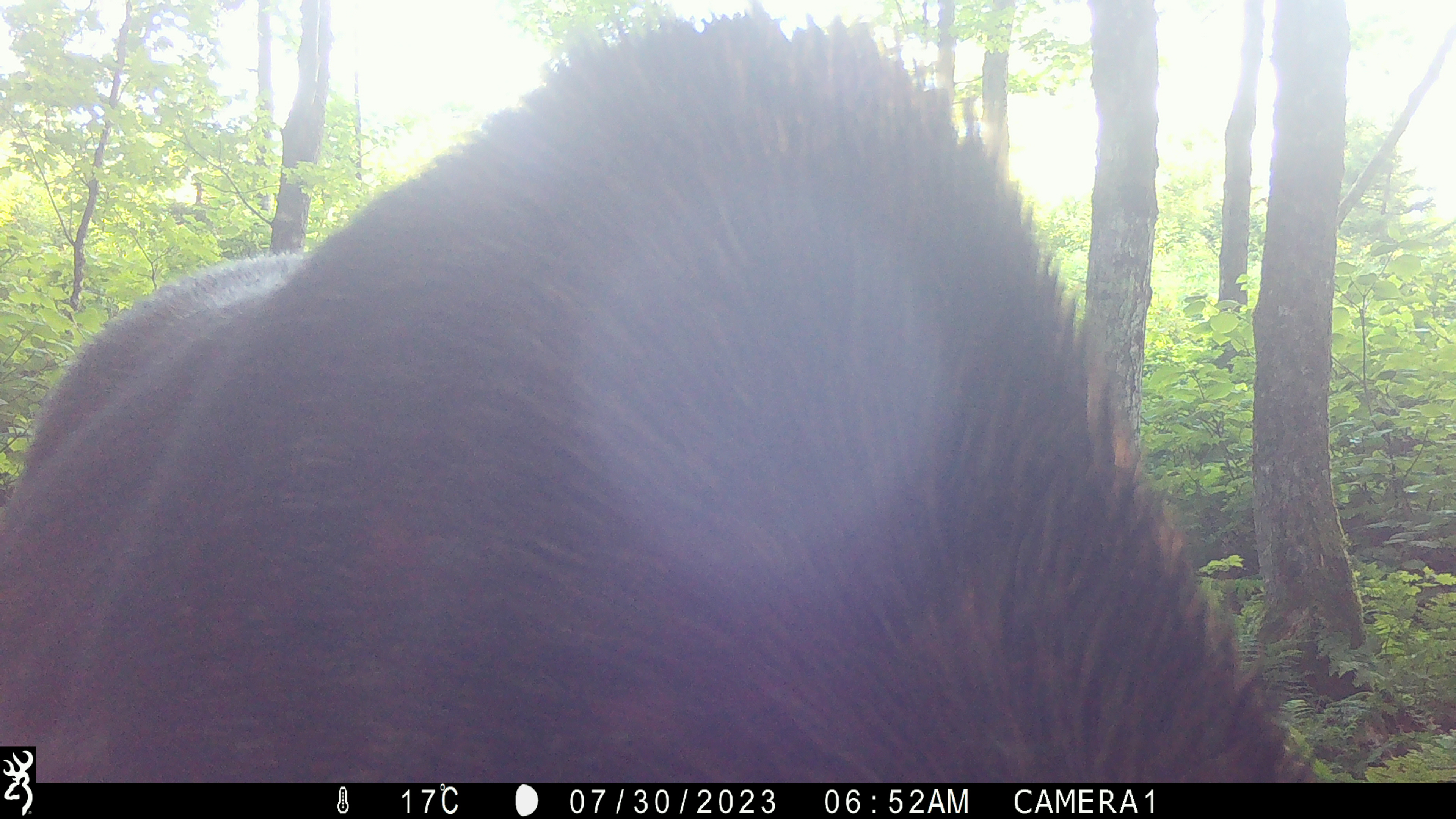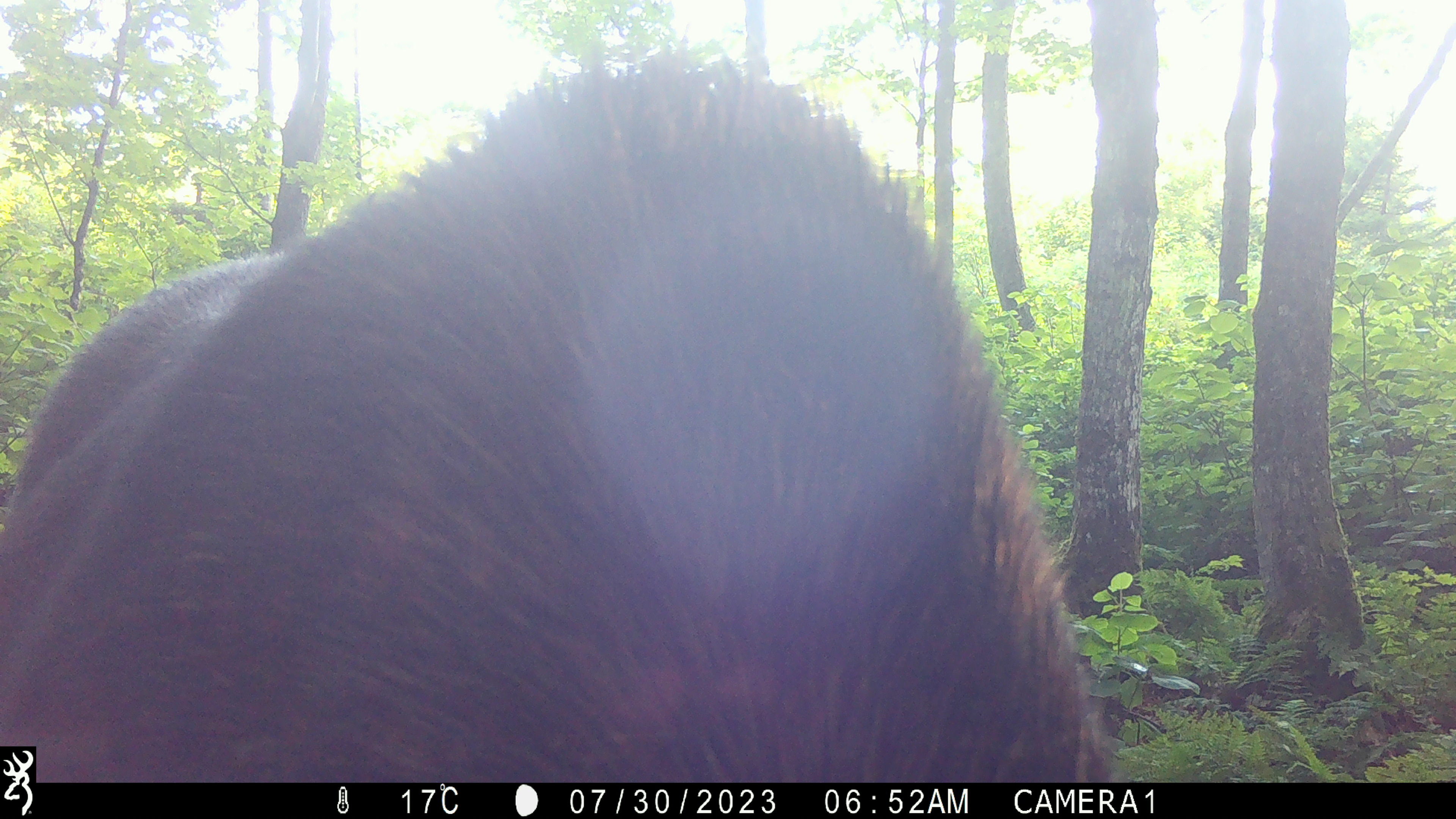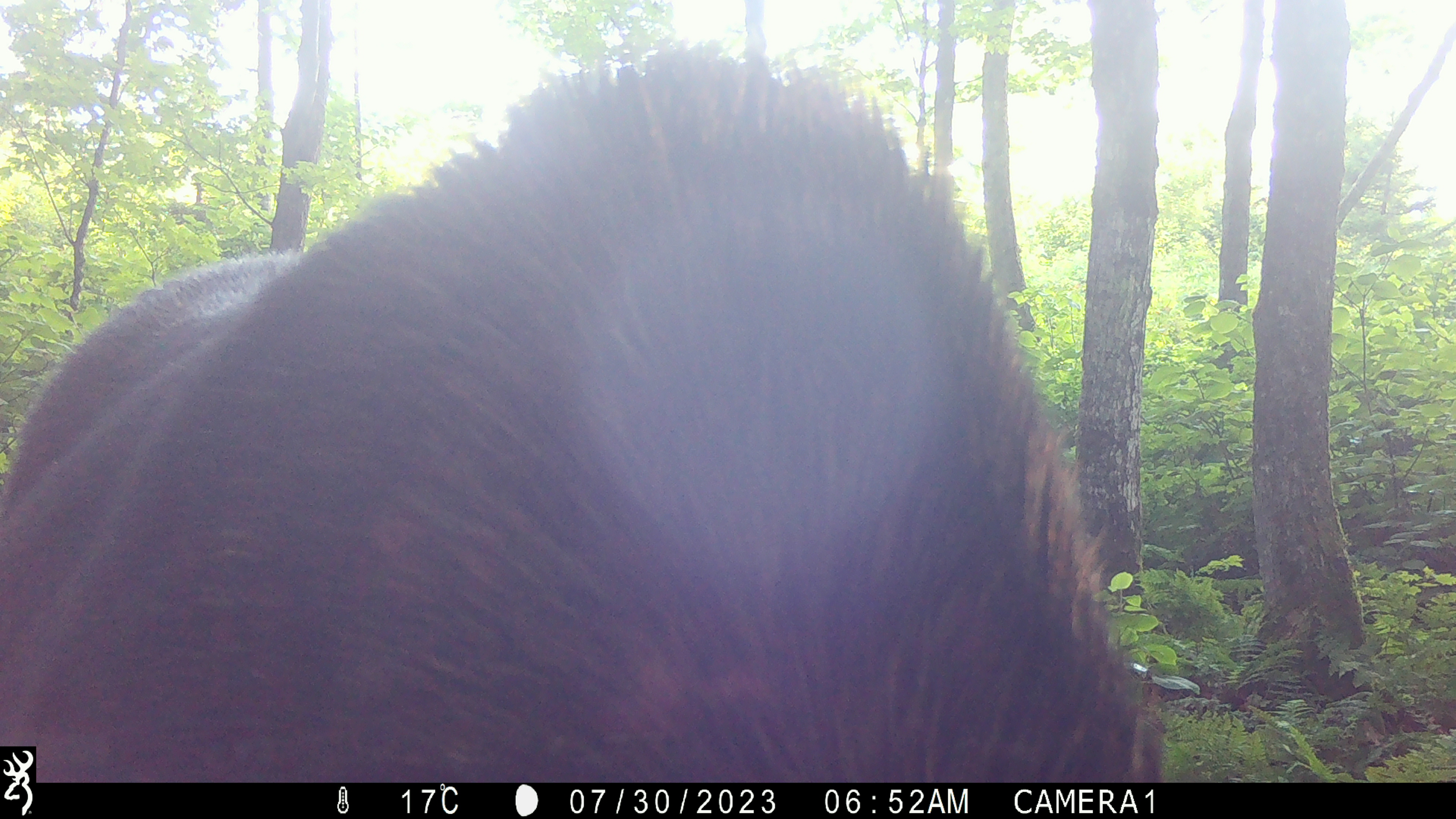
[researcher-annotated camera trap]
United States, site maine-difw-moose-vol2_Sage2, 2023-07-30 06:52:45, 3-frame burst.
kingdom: Animalia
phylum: Chordata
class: Mammalia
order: Artiodactyla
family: Cervidae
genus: Alces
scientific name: Alces alces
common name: moose